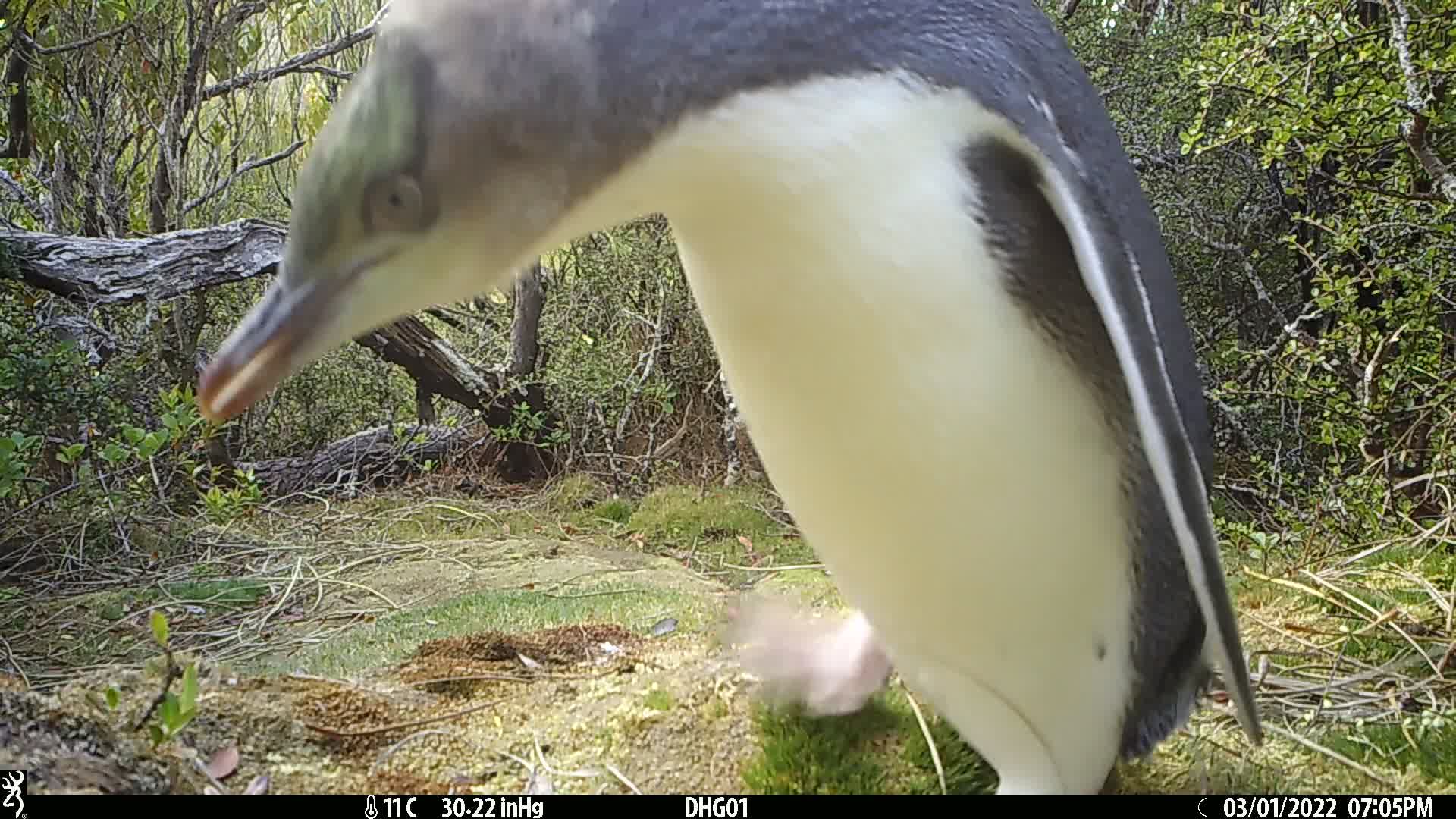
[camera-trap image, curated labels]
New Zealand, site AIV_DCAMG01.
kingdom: Animalia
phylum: Chordata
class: Aves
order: Sphenisciformes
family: Spheniscidae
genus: Megadyptes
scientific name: Megadyptes antipodes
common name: yellow-eyed penguin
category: yellow eyed penguin